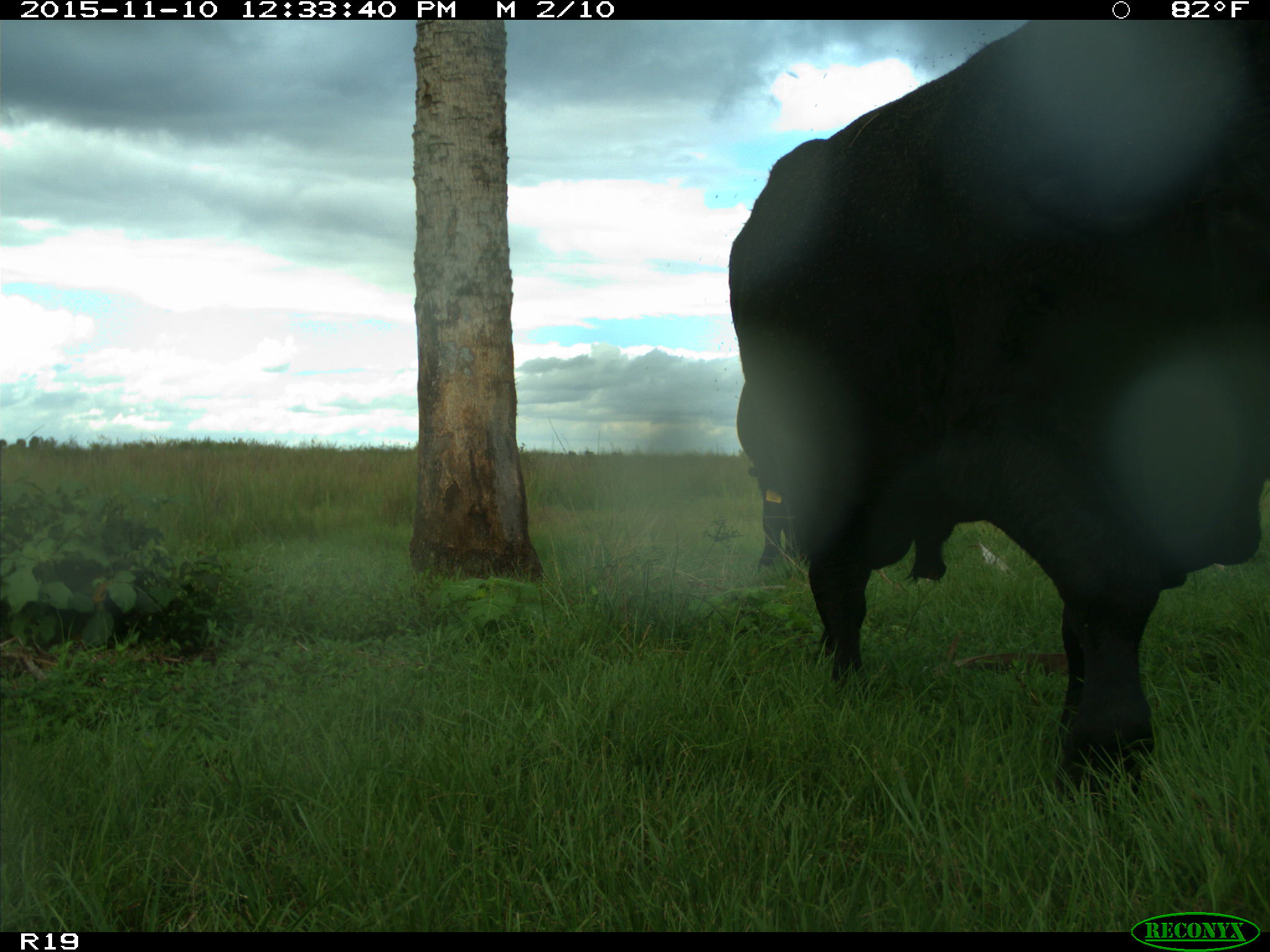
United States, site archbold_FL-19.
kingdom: Animalia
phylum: Chordata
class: Mammalia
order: Artiodactyla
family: Bovidae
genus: Bos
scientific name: Bos taurus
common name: domestic cow